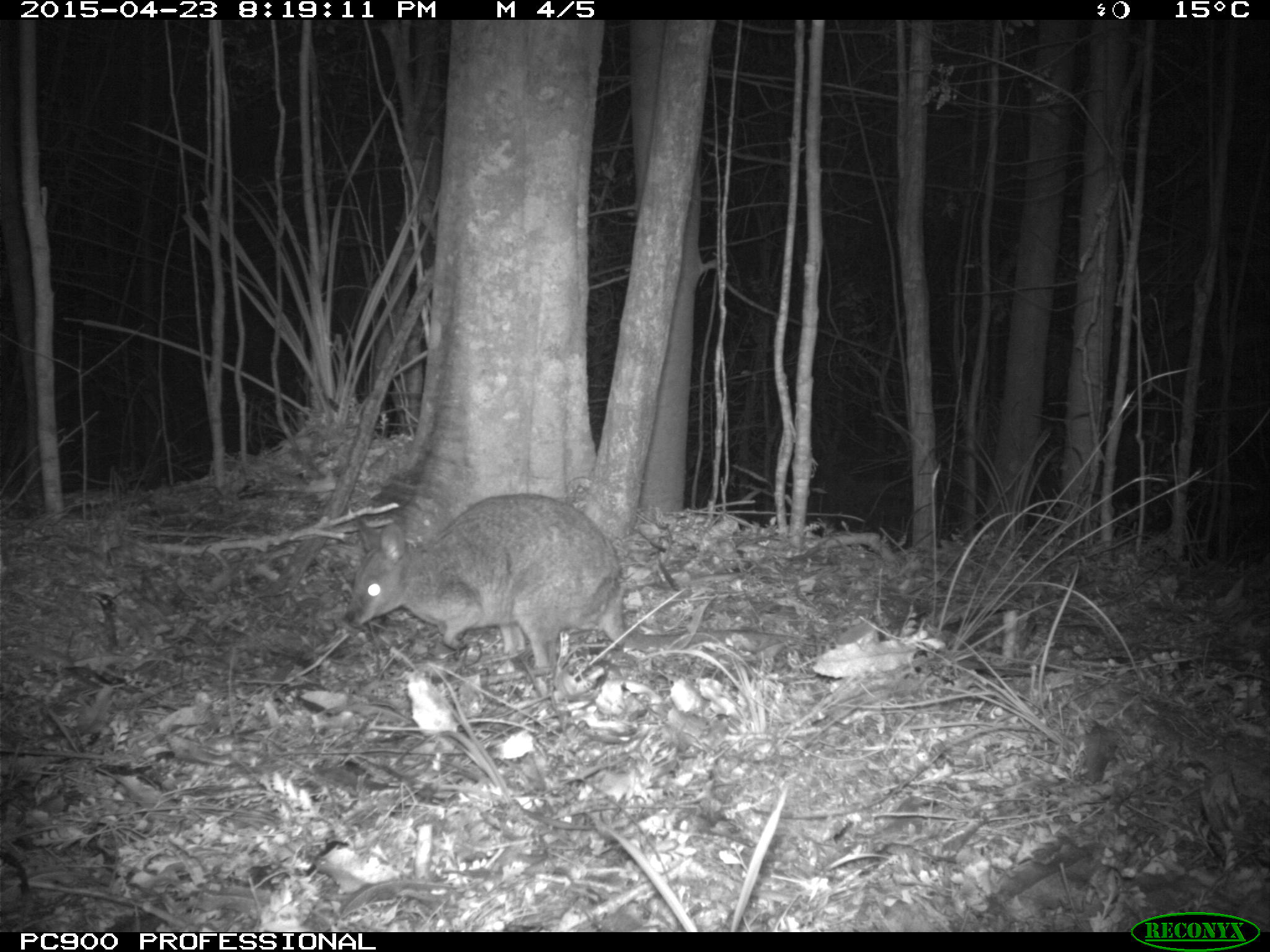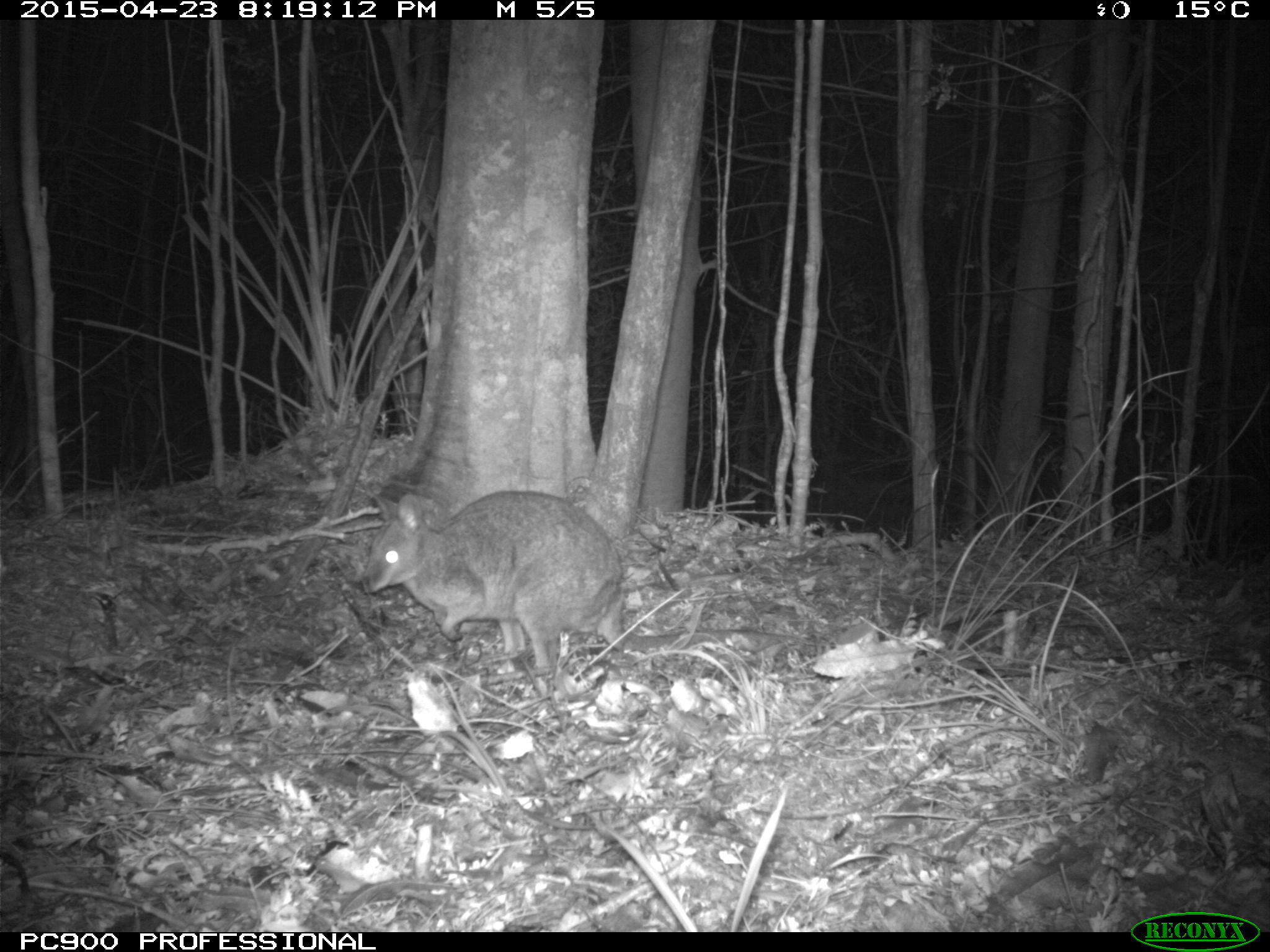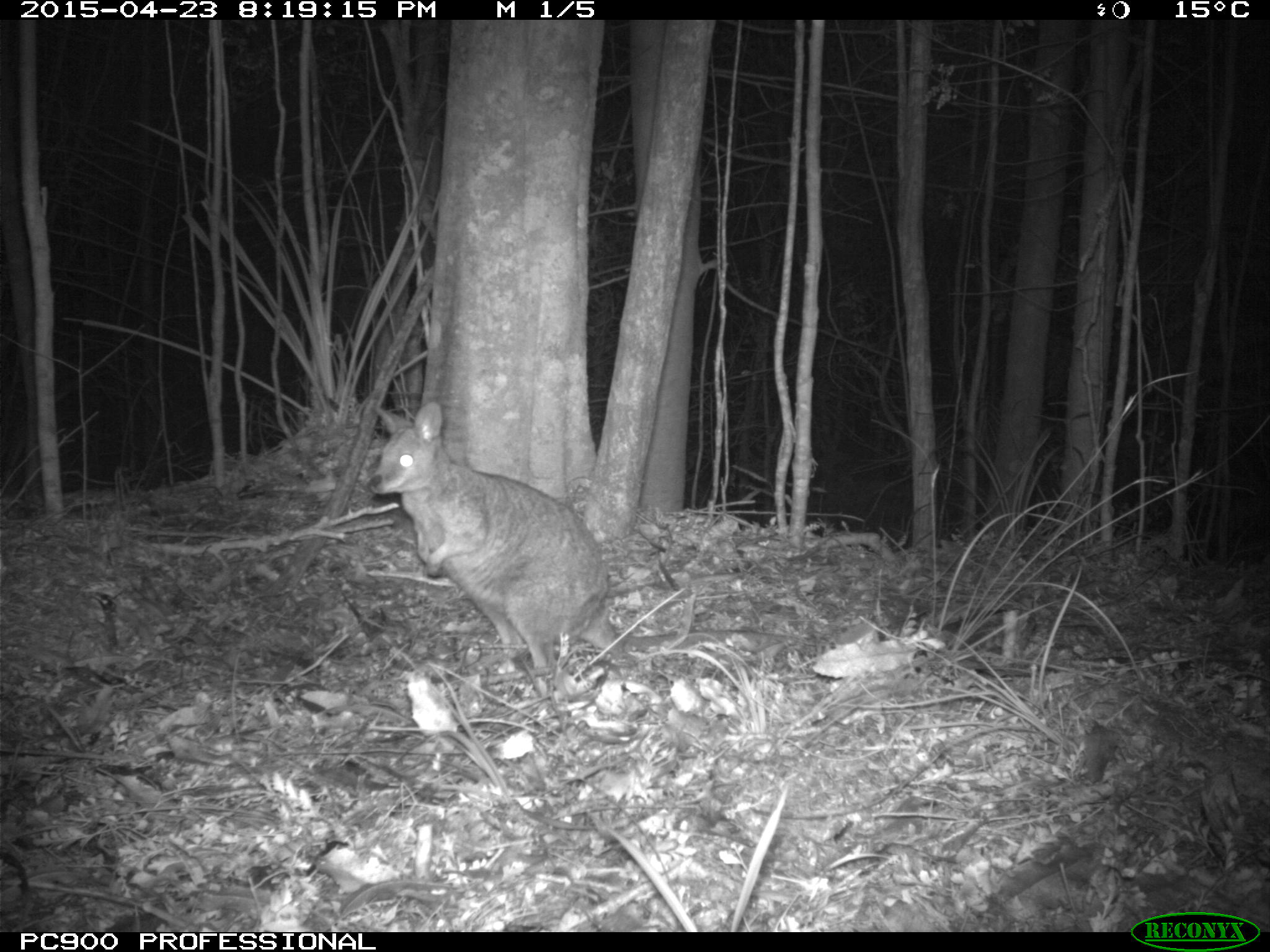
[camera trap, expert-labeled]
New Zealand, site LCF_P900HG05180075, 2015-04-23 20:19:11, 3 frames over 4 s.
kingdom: Animalia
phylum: Chordata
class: Mammalia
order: Diprotodontia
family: Macropodidae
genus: Notamacropus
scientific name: Notamacropus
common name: wallaby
Wallaby (Notamacropus).